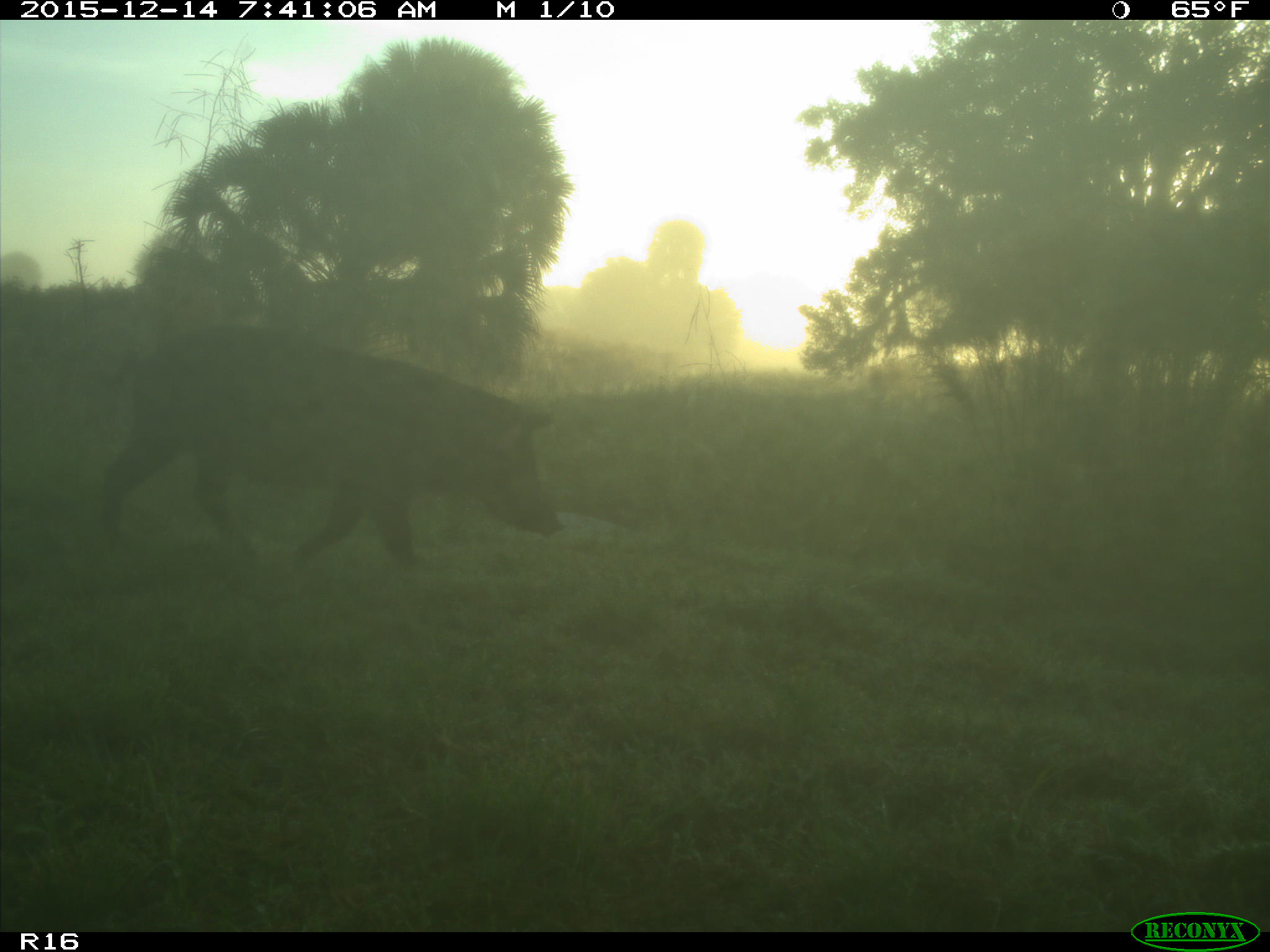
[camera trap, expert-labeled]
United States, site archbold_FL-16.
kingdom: Animalia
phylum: Chordata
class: Mammalia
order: Artiodactyla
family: Suidae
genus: Sus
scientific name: Sus scrofa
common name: wild boar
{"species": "Sus scrofa (wild boar)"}